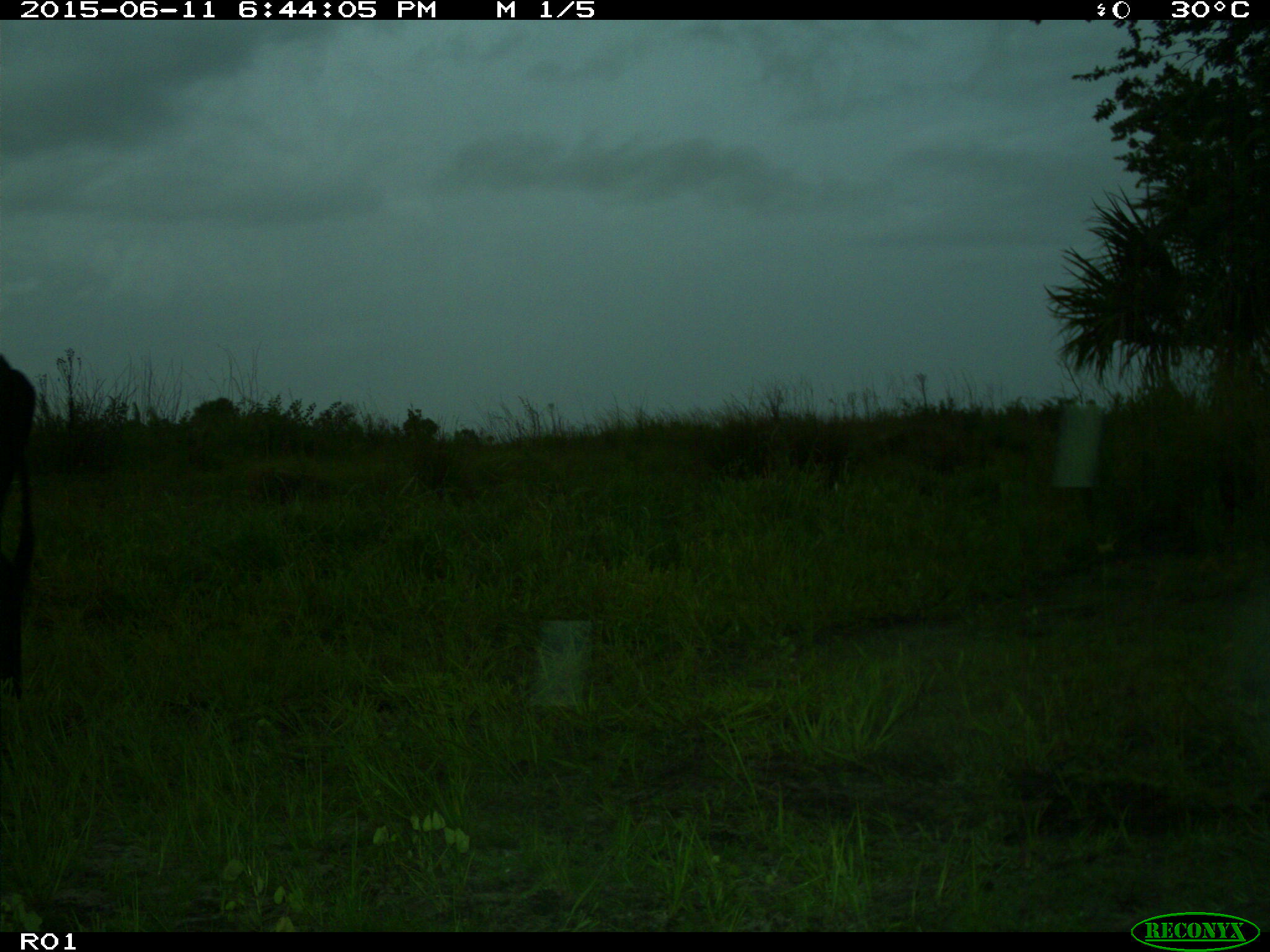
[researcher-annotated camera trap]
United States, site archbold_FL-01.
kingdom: Animalia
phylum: Chordata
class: Mammalia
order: Artiodactyla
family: Bovidae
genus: Bos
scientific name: Bos taurus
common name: domestic cow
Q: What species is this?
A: Bos taurus (domestic cow).